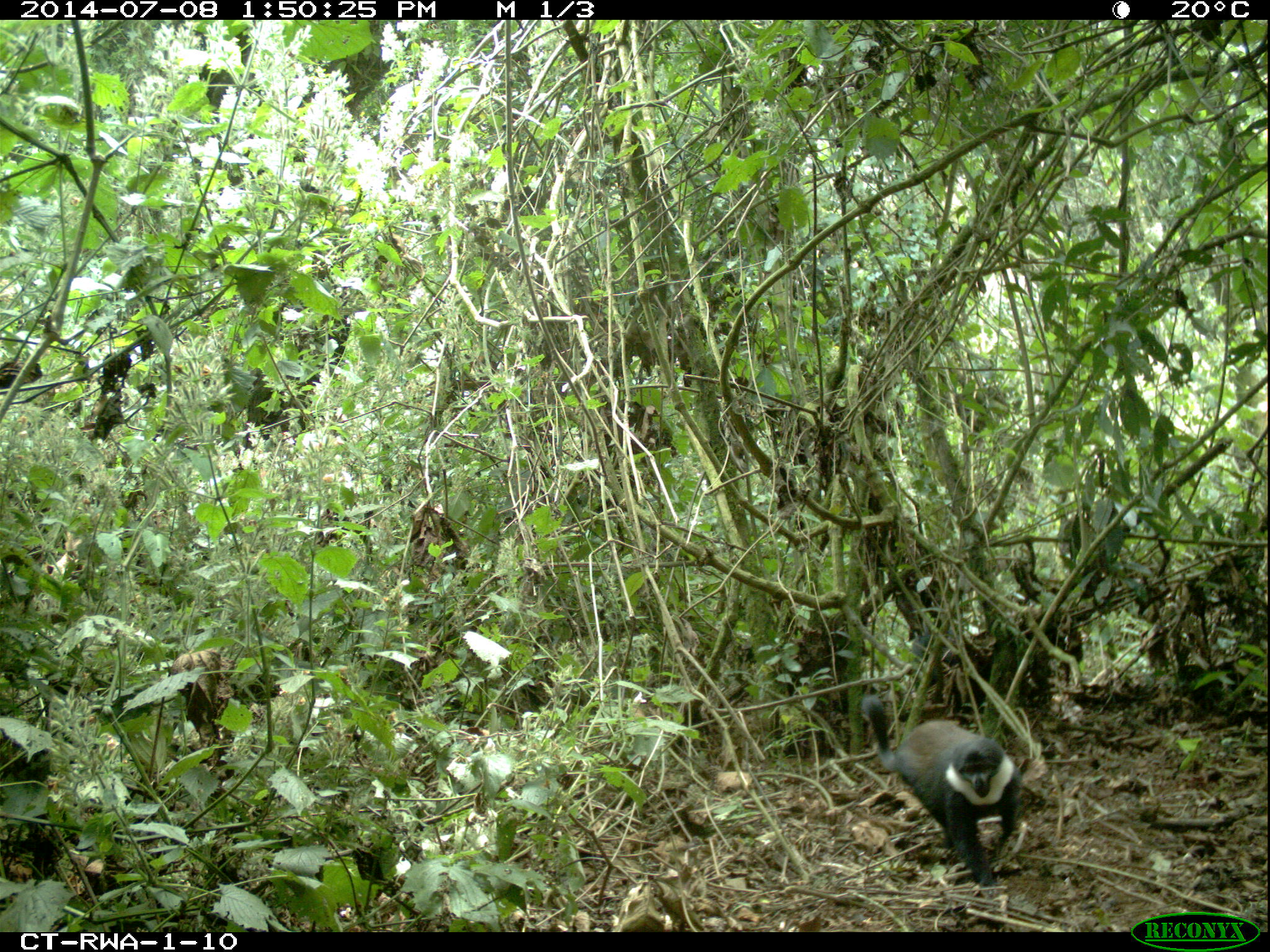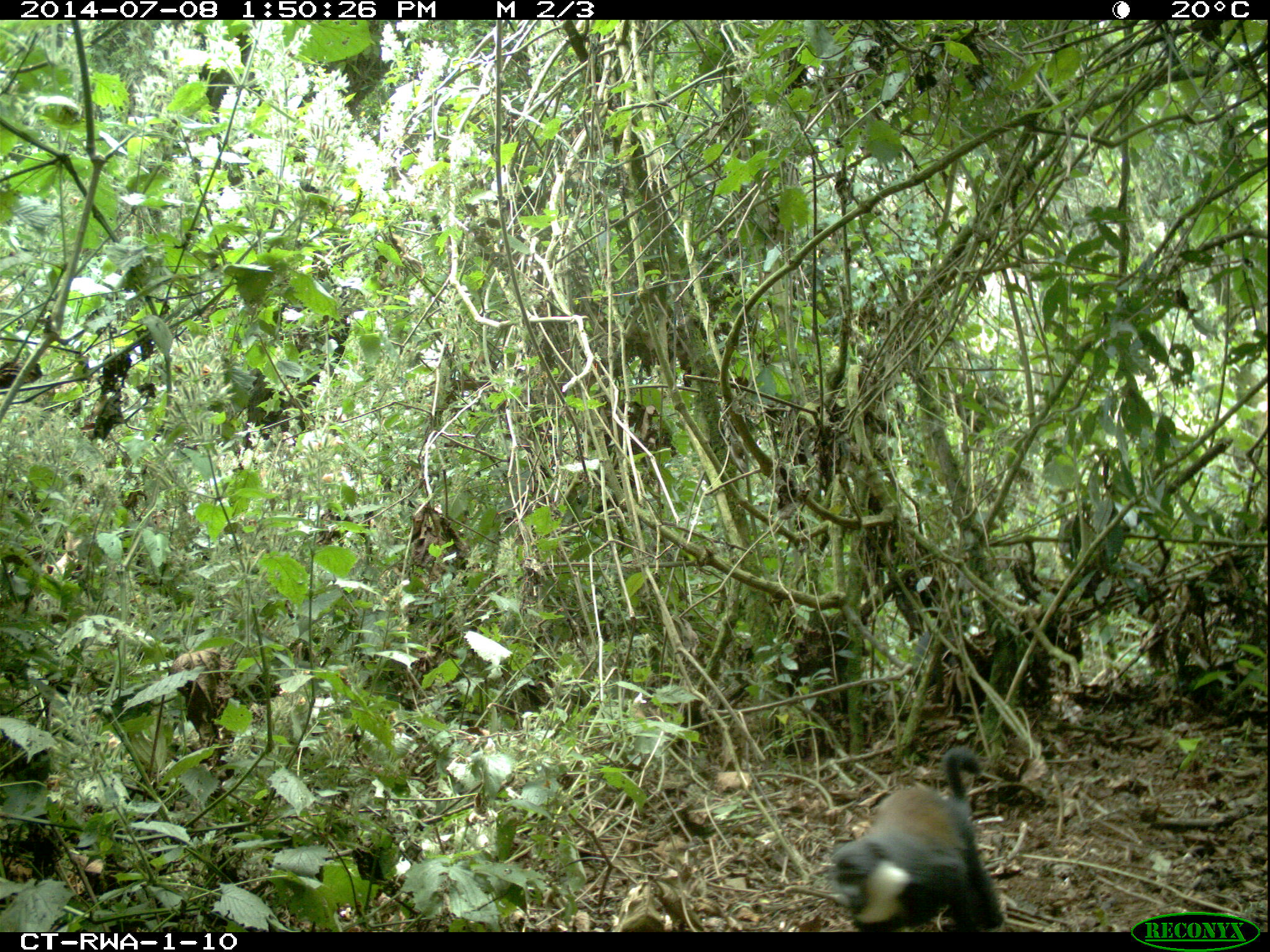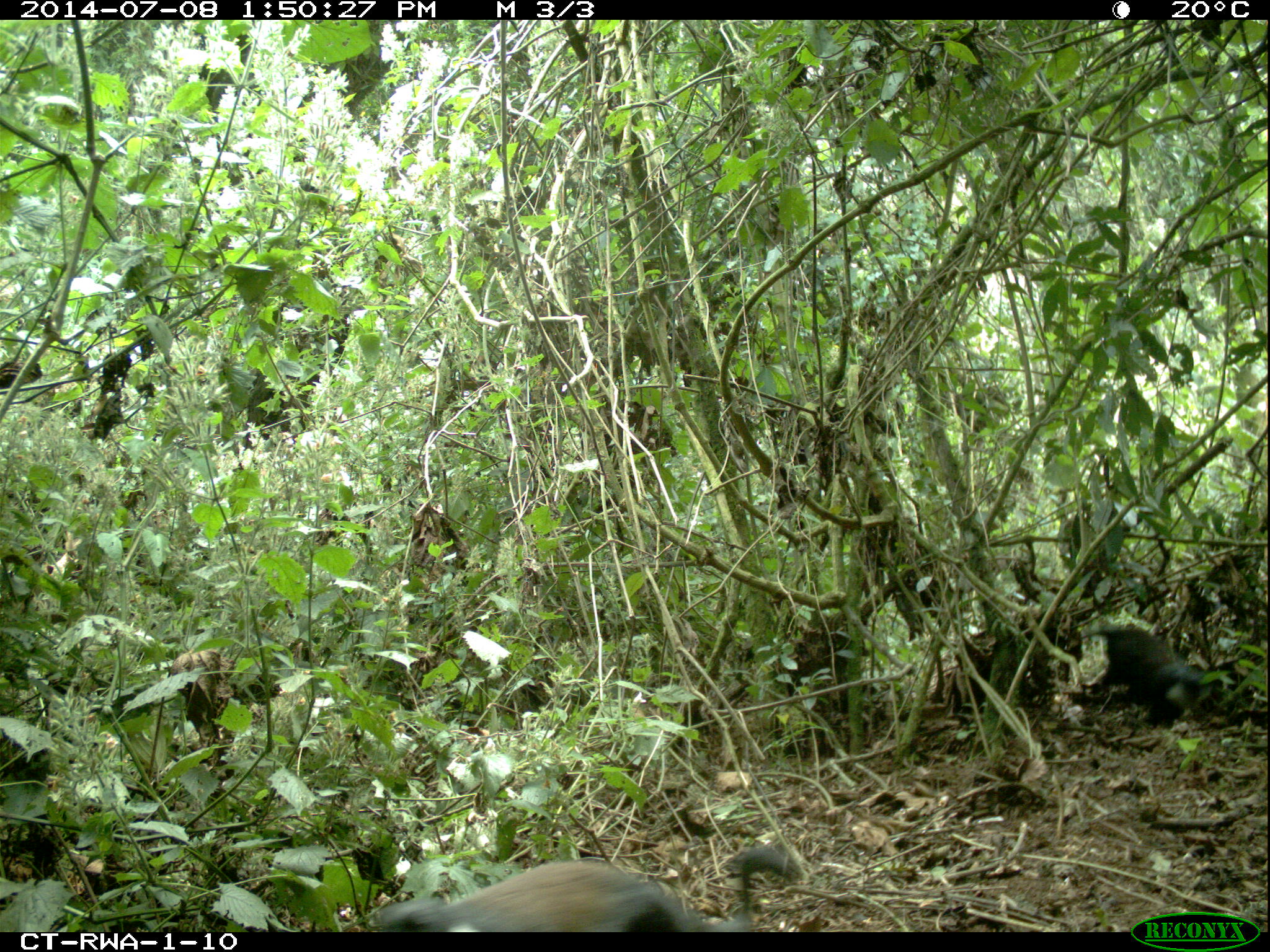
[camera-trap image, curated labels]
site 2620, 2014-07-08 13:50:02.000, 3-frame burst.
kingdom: Animalia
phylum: Chordata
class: Mammalia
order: Primates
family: Cercopithecidae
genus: Allochrocebus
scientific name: Allochrocebus lhoesti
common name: l'hoest's monkey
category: cercopithecus lhoesti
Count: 1.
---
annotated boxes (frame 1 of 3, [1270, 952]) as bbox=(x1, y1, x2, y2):
cercopithecus lhoesti: bbox=(861, 695, 1023, 889)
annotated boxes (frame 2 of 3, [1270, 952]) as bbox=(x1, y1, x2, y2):
cercopithecus lhoesti: bbox=(828, 748, 1007, 933)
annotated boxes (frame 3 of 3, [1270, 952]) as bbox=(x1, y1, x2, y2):
cercopithecus lhoesti: bbox=(373, 846, 802, 932); bbox=(1061, 624, 1203, 730)